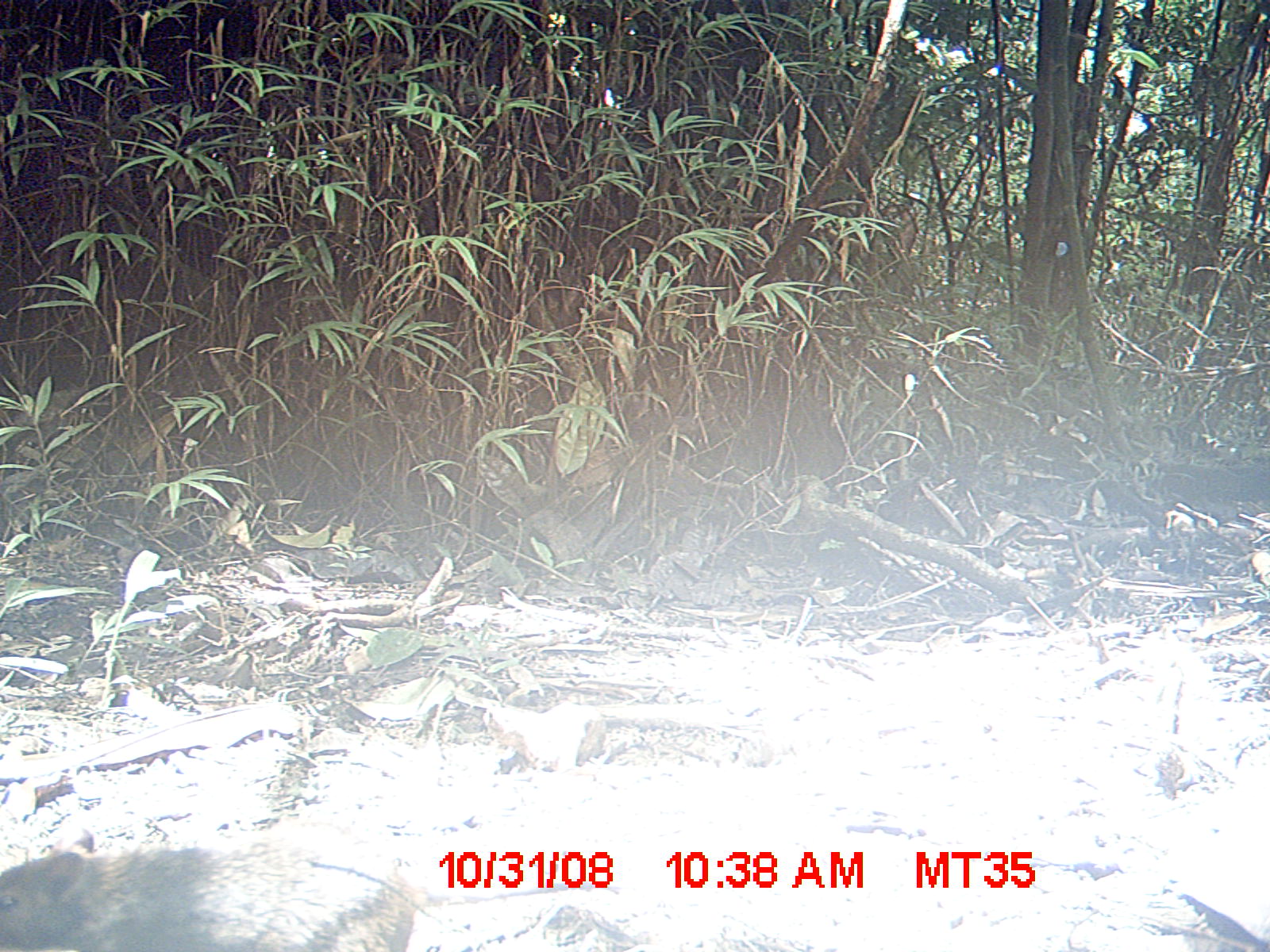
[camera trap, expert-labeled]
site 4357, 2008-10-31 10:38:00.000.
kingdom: Animalia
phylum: Chordata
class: Mammalia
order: Rodentia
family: Nesomyidae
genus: Nesomys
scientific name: Nesomys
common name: nesomys rodents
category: nesomys sp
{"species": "nesomys sp (nesomys rodents) (Nesomys)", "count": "1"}